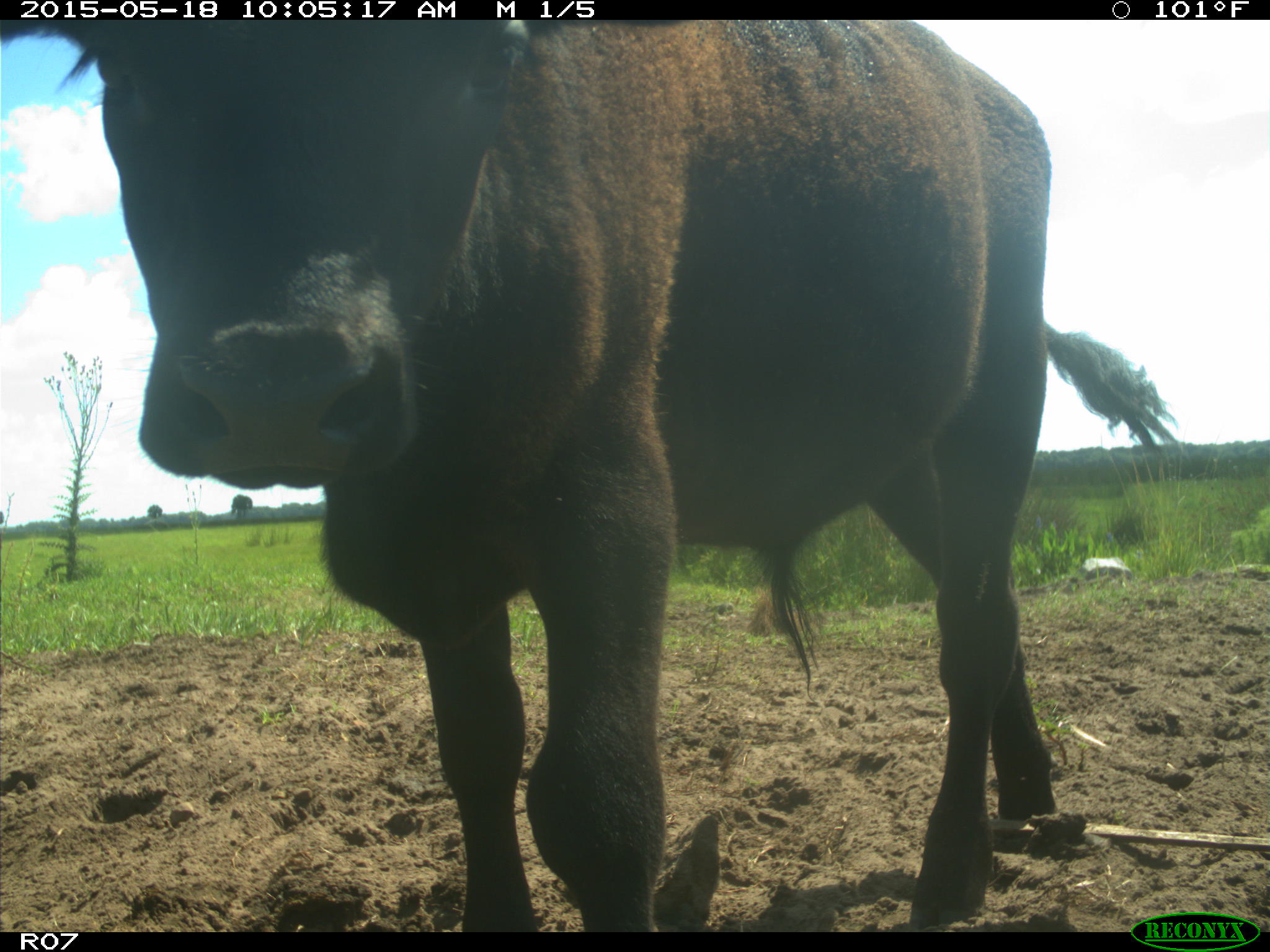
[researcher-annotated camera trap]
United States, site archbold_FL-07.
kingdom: Animalia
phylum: Chordata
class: Mammalia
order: Artiodactyla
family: Bovidae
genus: Bos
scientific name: Bos taurus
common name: domestic cow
Bos taurus (domestic cow).